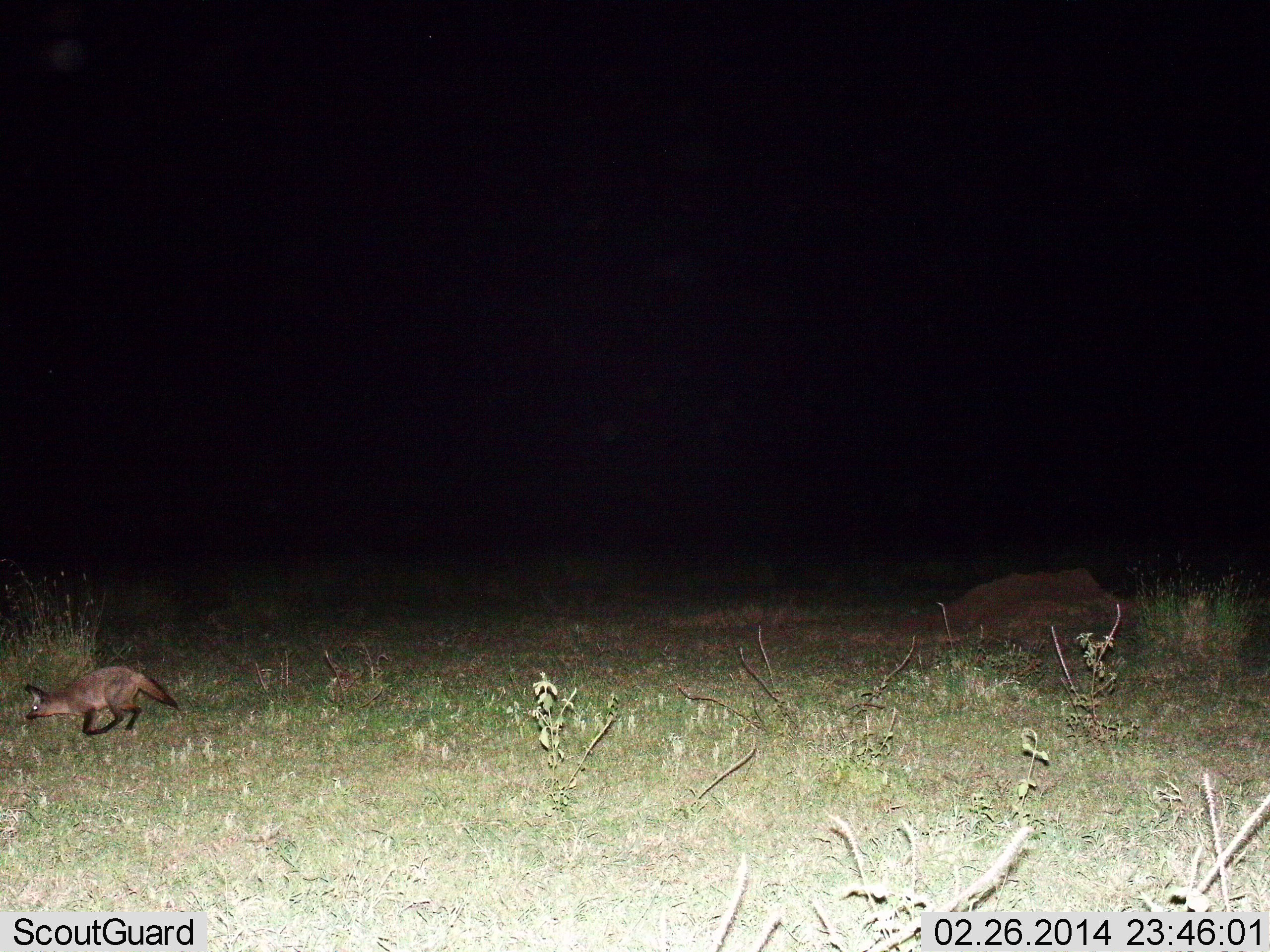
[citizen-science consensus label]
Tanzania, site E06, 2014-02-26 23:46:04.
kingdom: Animalia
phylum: Chordata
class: Mammalia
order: Carnivora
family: Canidae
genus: Otocyon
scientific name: Otocyon megalotis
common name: bat-eared fox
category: batearedfox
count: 1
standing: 10%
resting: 0%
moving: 100%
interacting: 0%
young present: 0%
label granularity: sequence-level